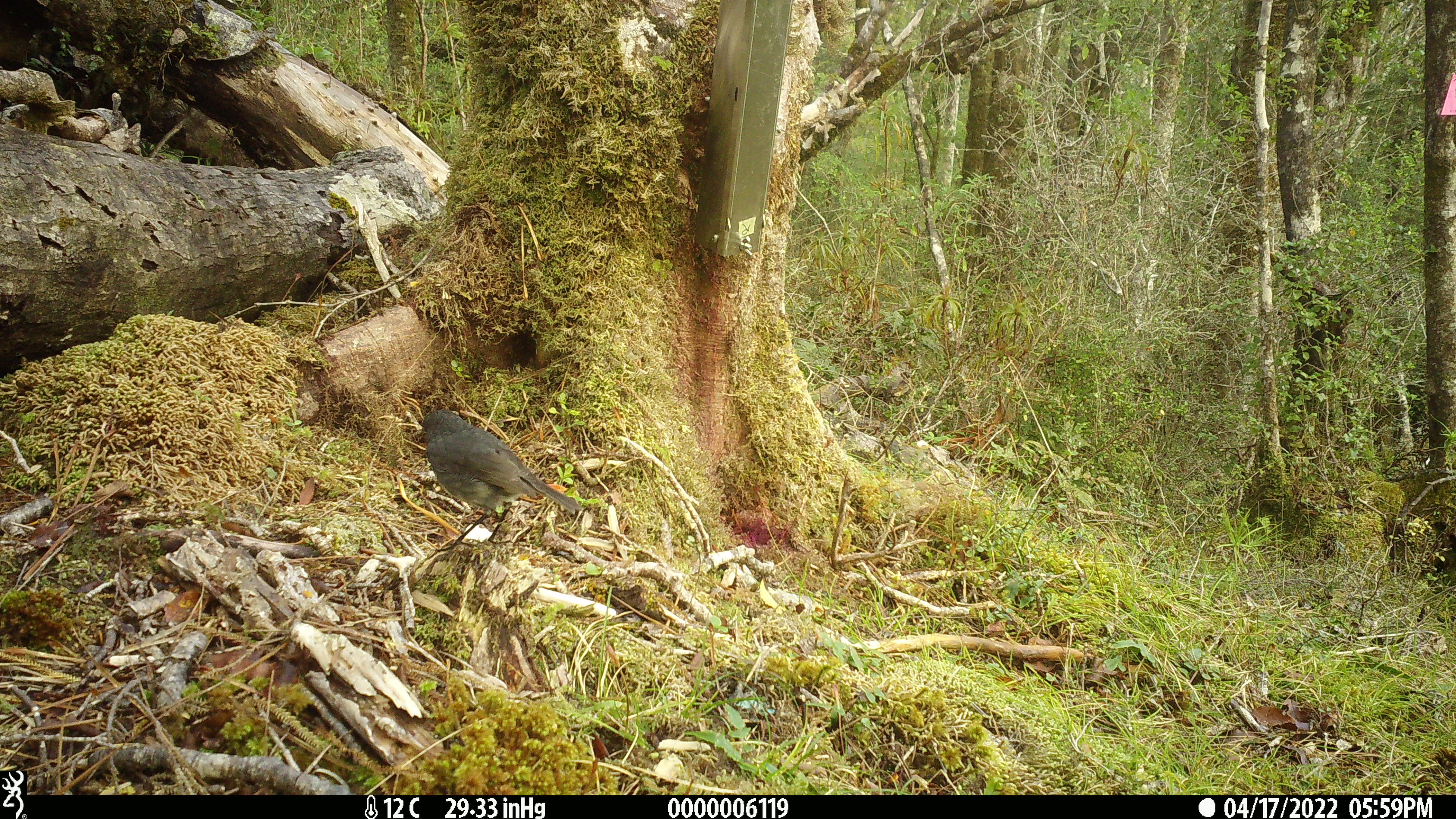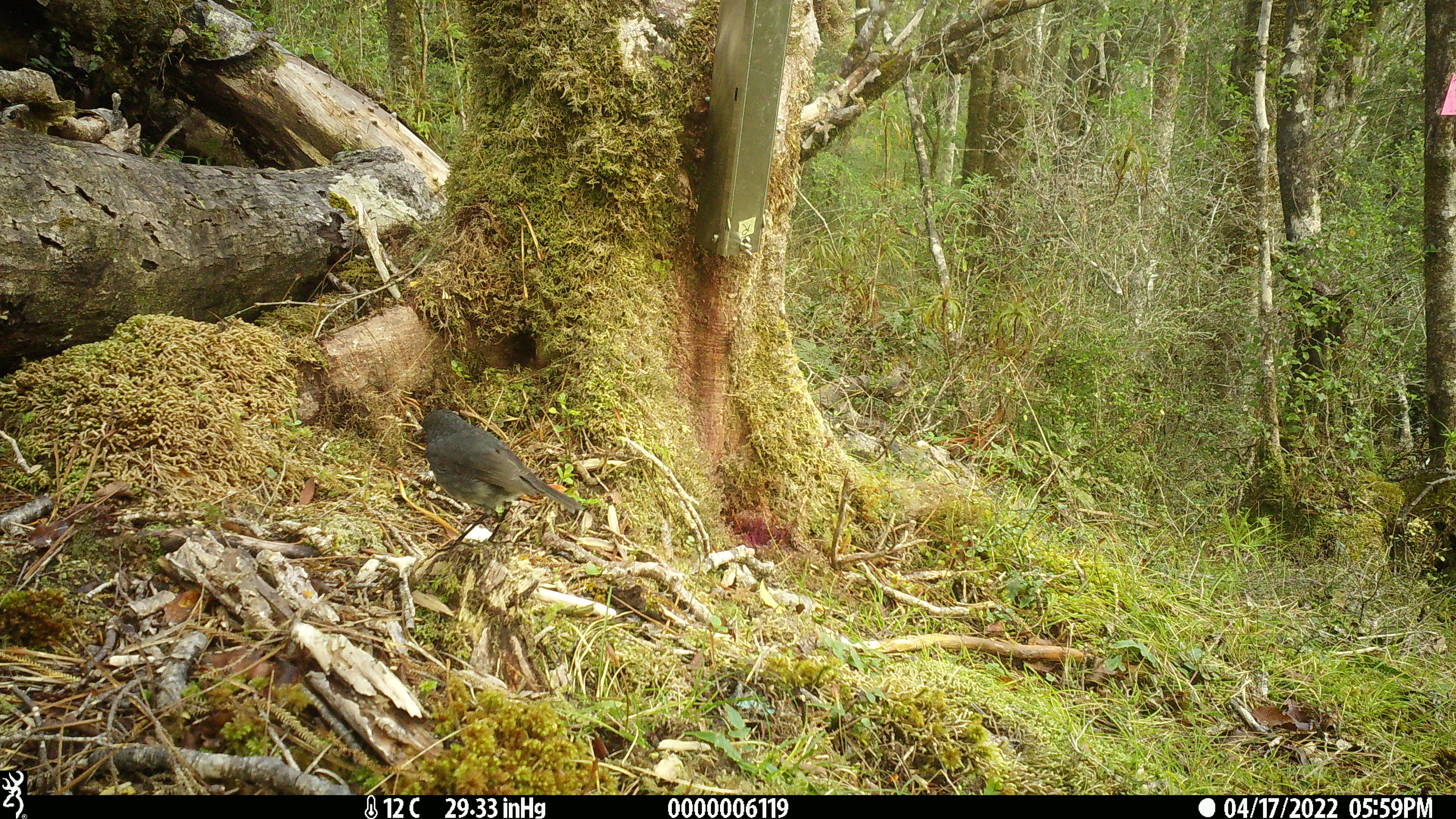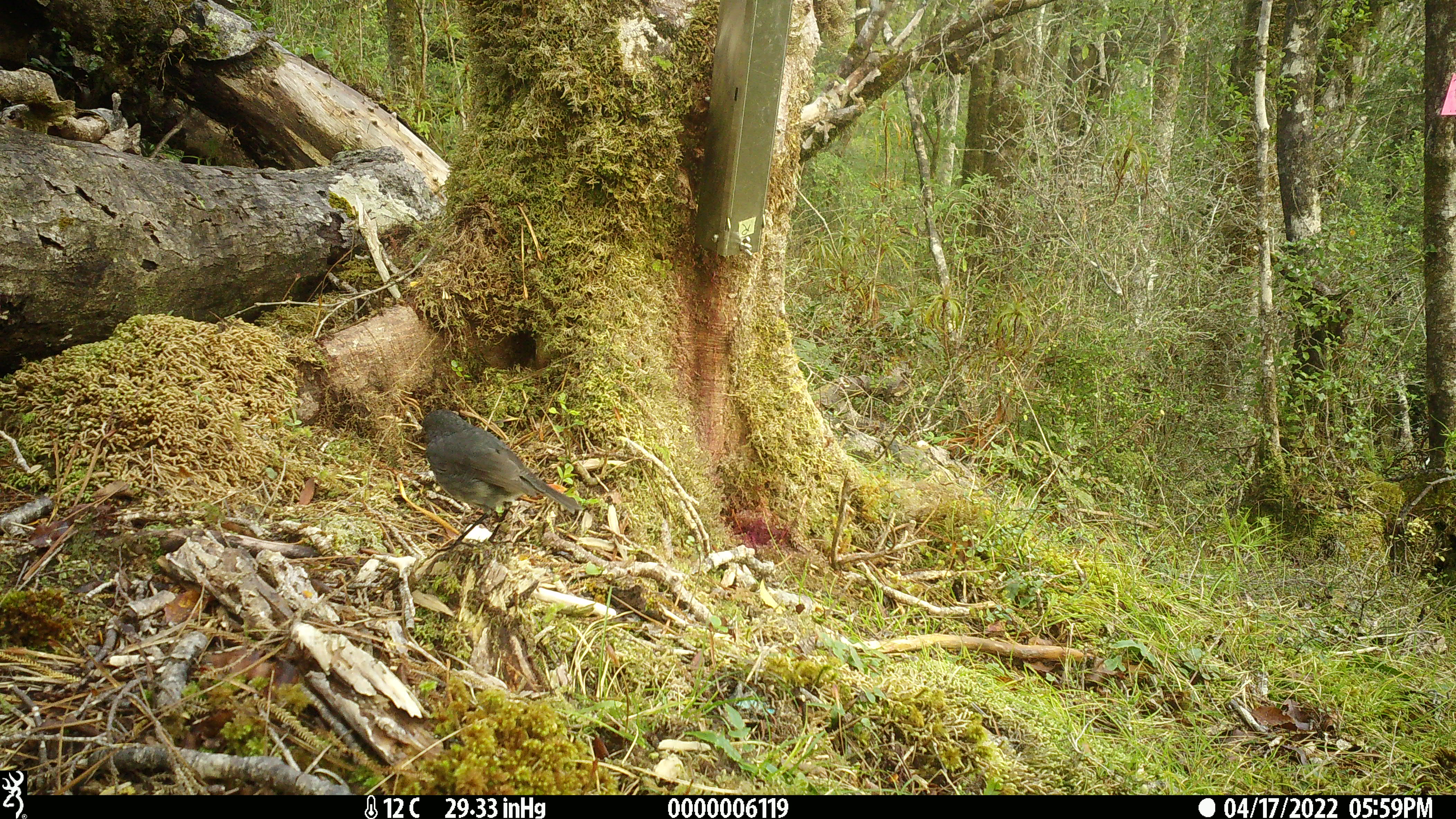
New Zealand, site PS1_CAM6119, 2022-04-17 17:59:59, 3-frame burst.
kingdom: Animalia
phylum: Chordata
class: Aves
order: Passeriformes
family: Petroicidae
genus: Petroica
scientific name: Petroica australis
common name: new zealand robin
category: robin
Robin (new zealand robin) (Petroica australis).